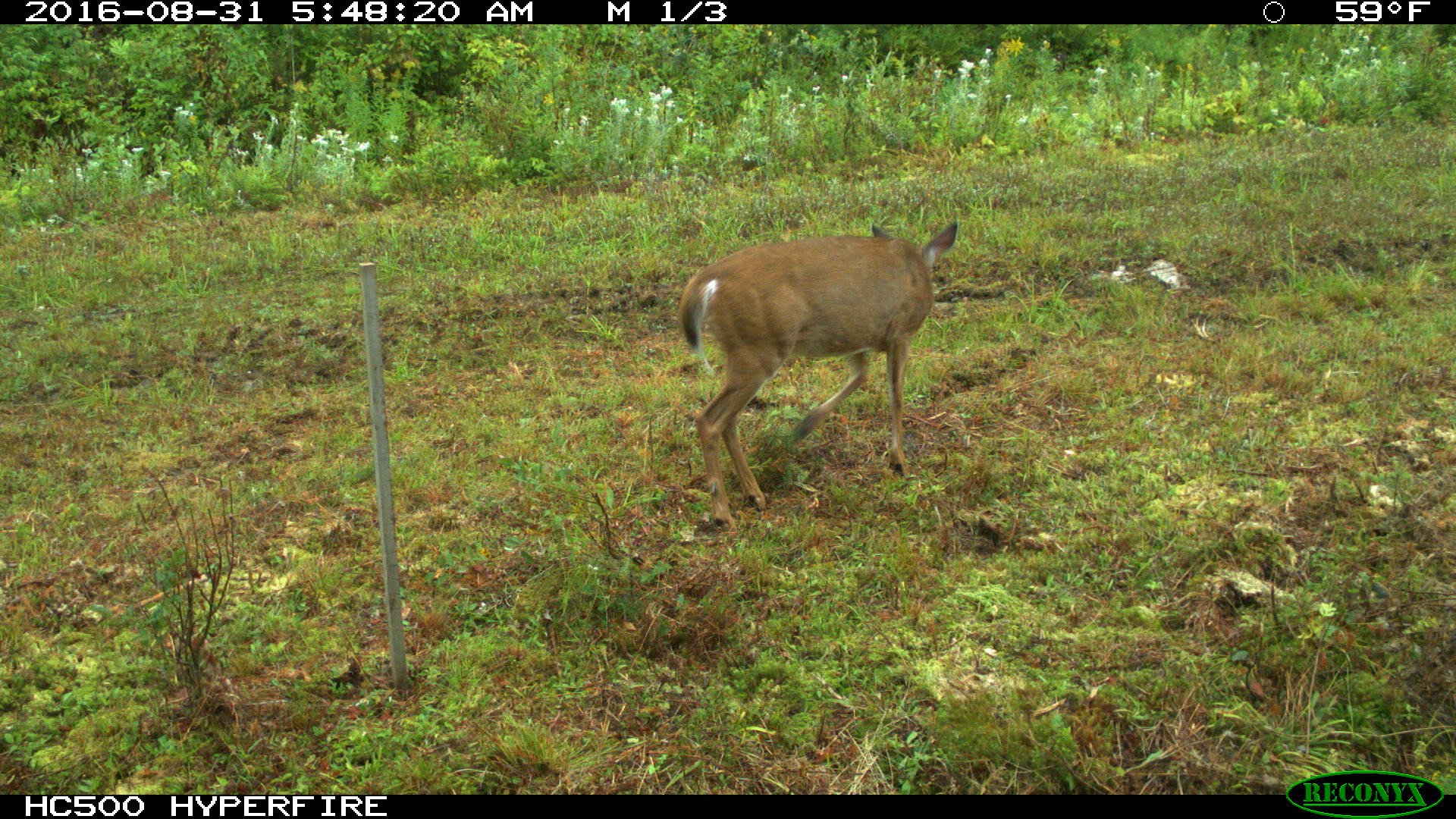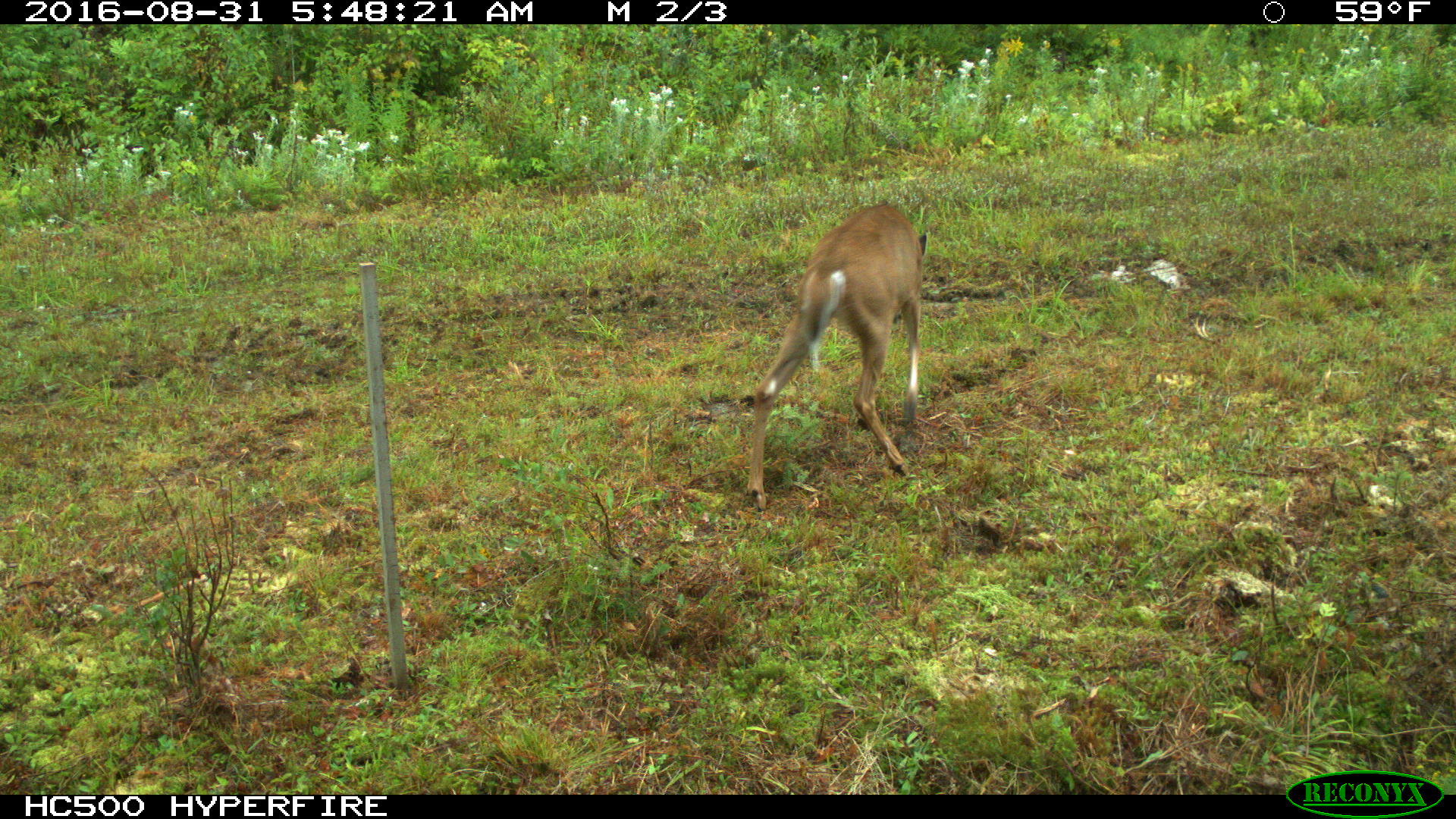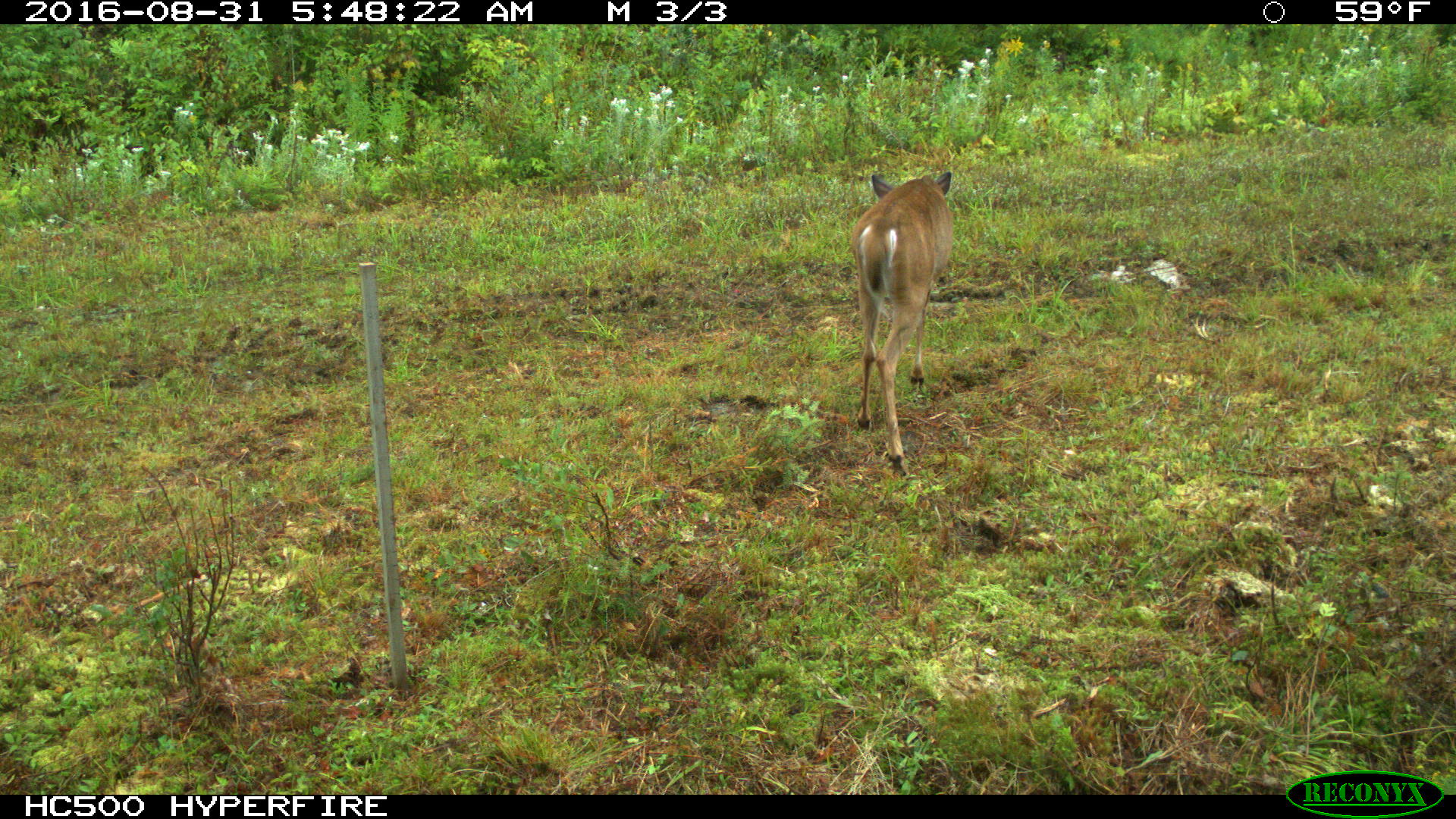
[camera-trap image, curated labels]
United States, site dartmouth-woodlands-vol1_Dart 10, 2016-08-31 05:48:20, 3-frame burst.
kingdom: Animalia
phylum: Chordata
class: Mammalia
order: Artiodactyla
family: Cervidae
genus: Odocoileus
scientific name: Odocoileus virginianus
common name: white-tailed deer